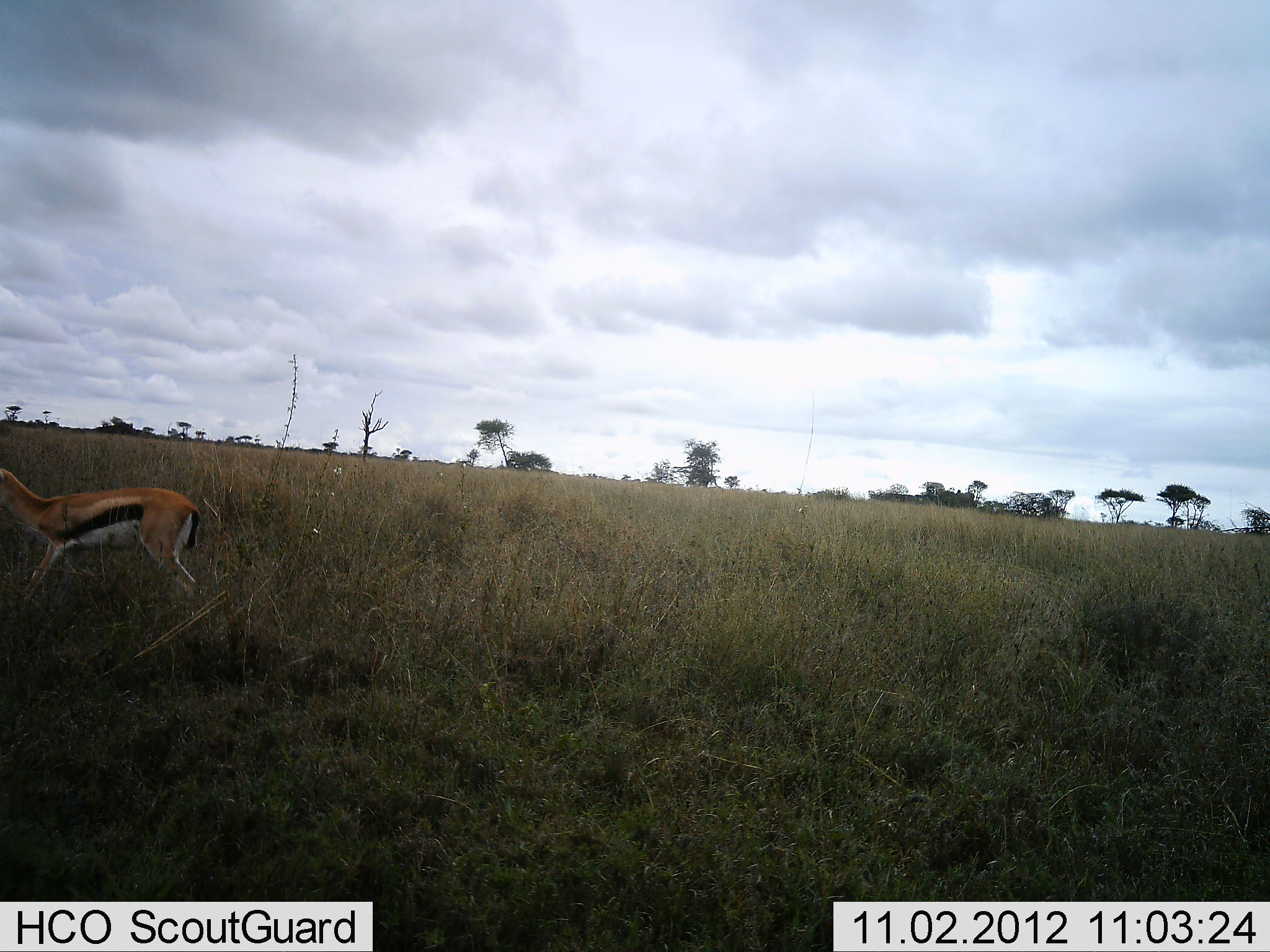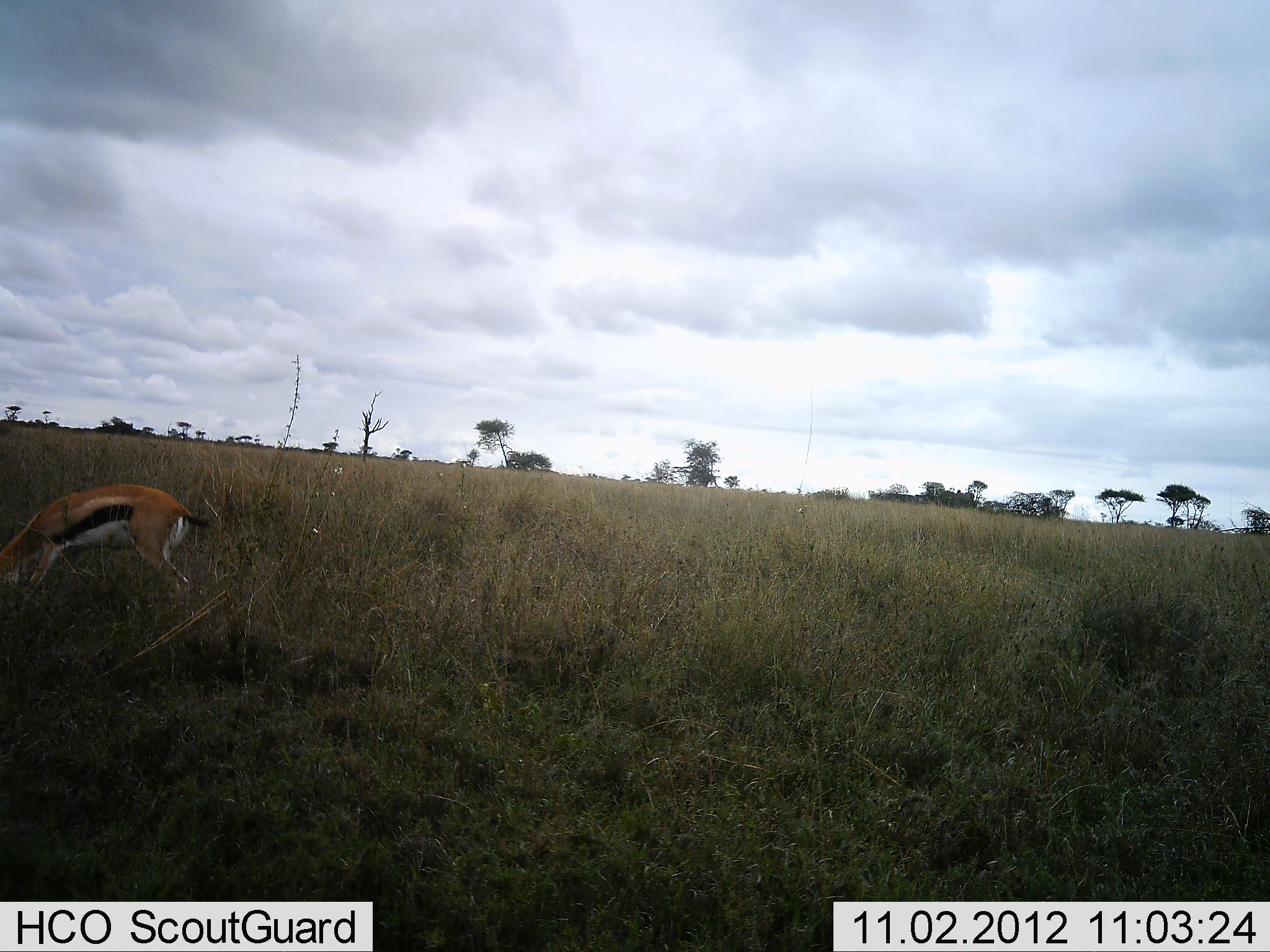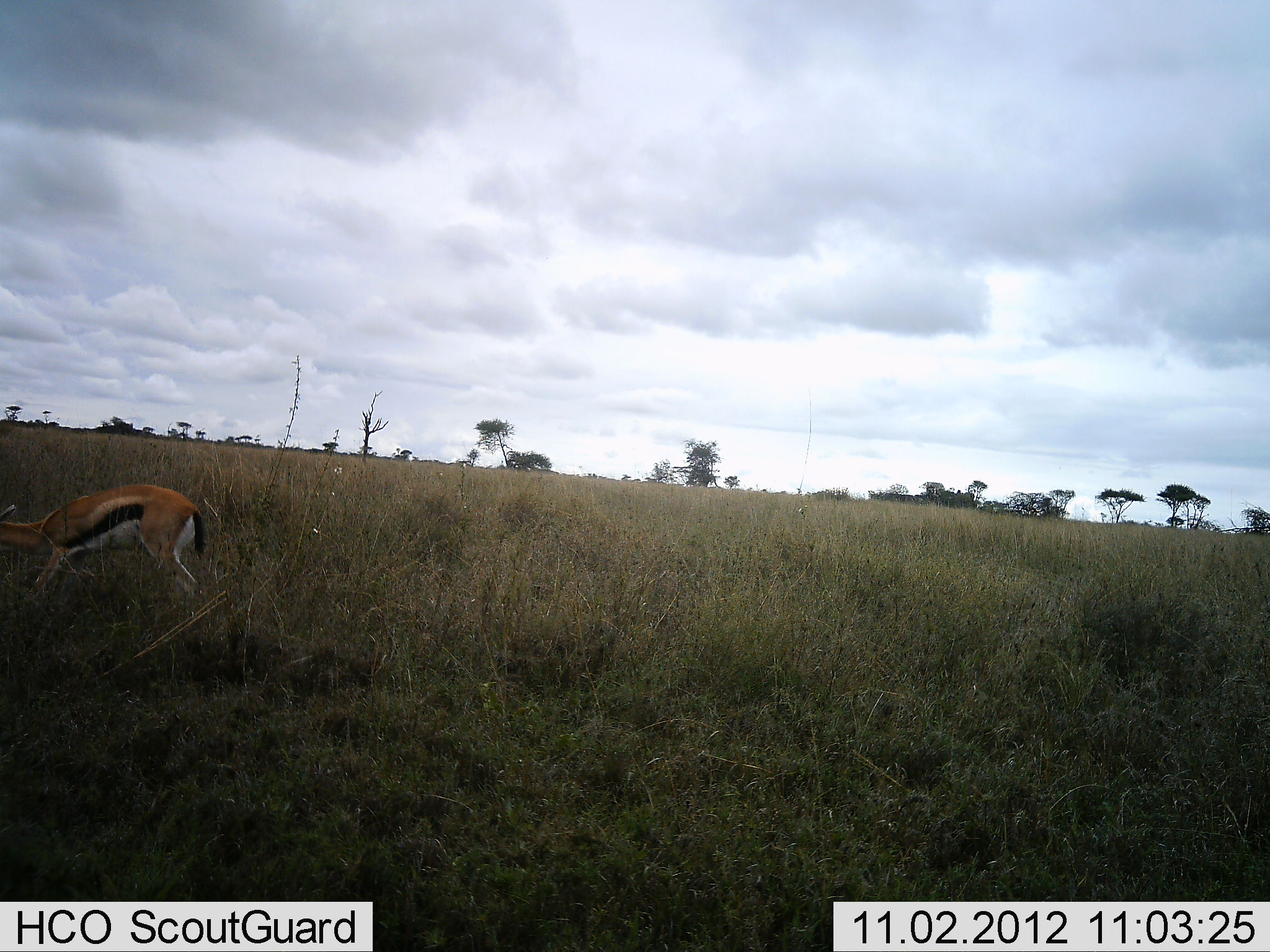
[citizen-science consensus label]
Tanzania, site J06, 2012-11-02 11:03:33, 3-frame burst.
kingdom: Animalia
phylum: Chordata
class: Mammalia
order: Artiodactyla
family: Bovidae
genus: Eudorcas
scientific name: Eudorcas thomsonii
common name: thomson's gazelle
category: gazellethomsons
Gazellethomsons (thomson's gazelle) (Eudorcas thomsonii), count 1. Behavior (volunteer vote fractions): standing 50%, resting 0%, moving 0%, interacting 0%. Young present (vote fraction): 0%. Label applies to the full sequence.